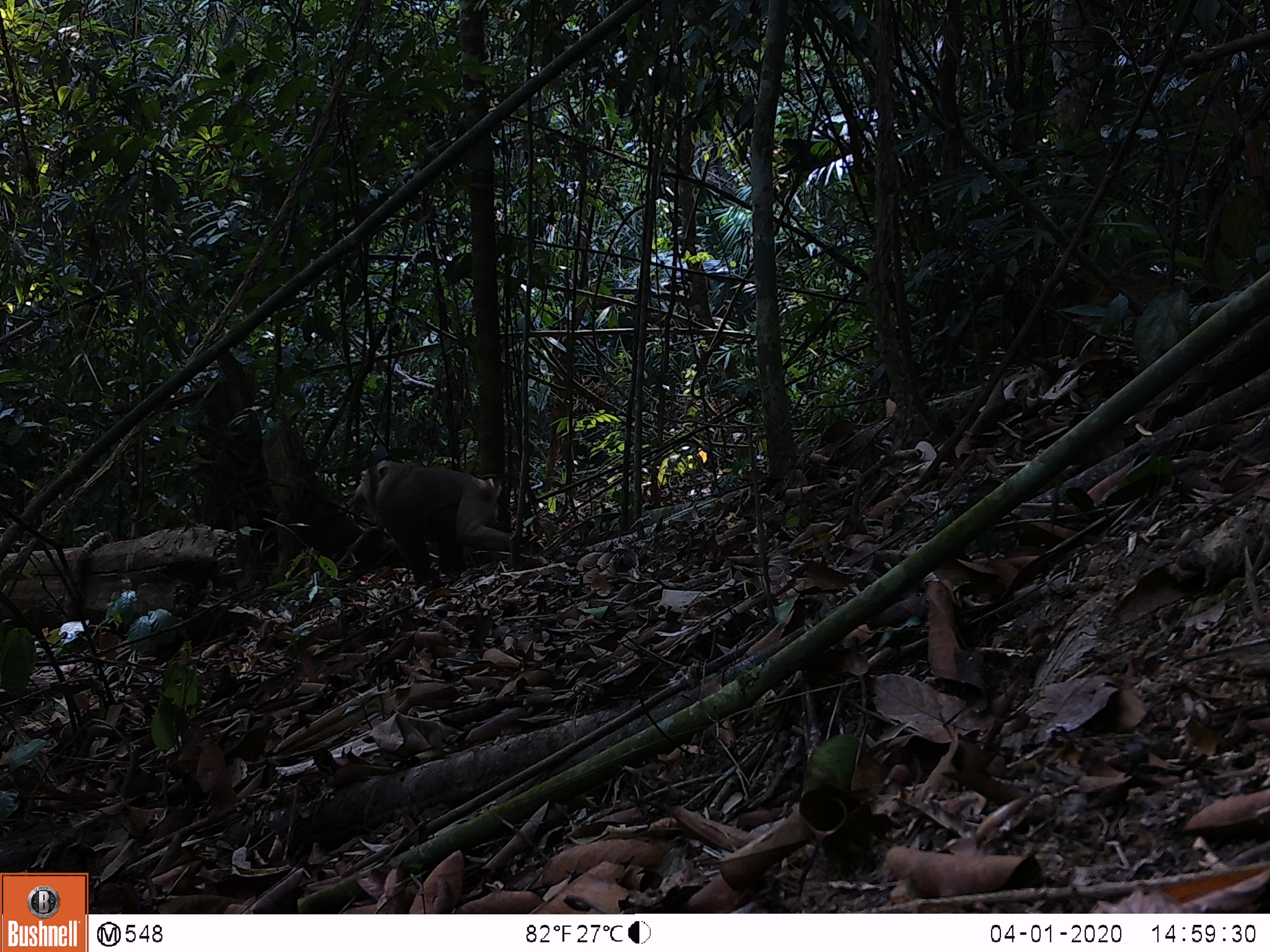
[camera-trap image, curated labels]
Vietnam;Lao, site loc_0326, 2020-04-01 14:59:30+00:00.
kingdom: Animalia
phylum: Chordata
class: Mammalia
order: Primates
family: Cercopithecidae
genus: Macaca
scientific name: Macaca nemestrina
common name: pig-tailed macaque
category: pig tailed macaque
Pig tailed macaque (pig-tailed macaque) (Macaca nemestrina). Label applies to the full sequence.